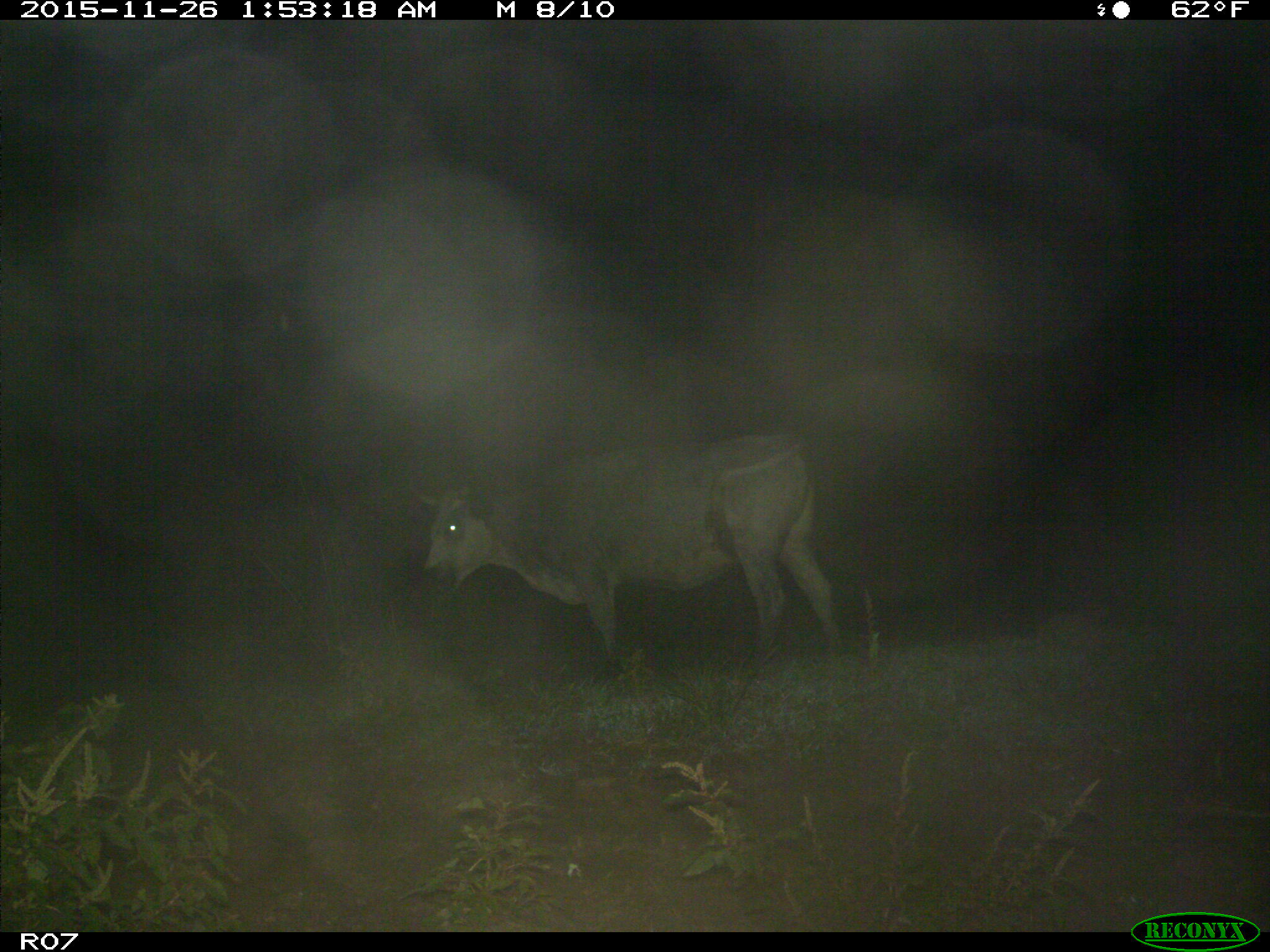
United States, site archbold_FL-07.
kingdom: Animalia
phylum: Chordata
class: Mammalia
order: Artiodactyla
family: Bovidae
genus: Bos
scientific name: Bos taurus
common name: domestic cow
Bos taurus (domestic cow).